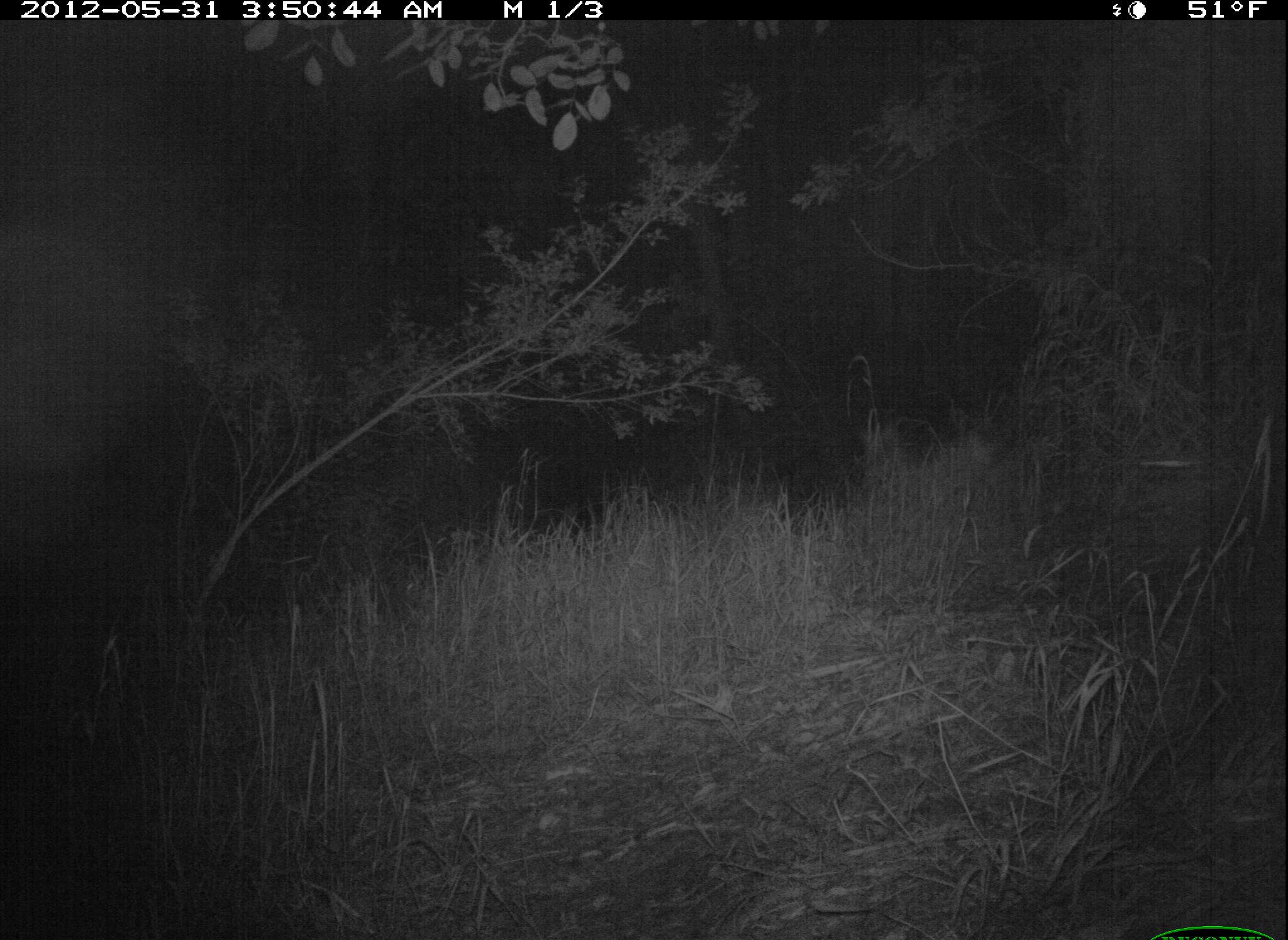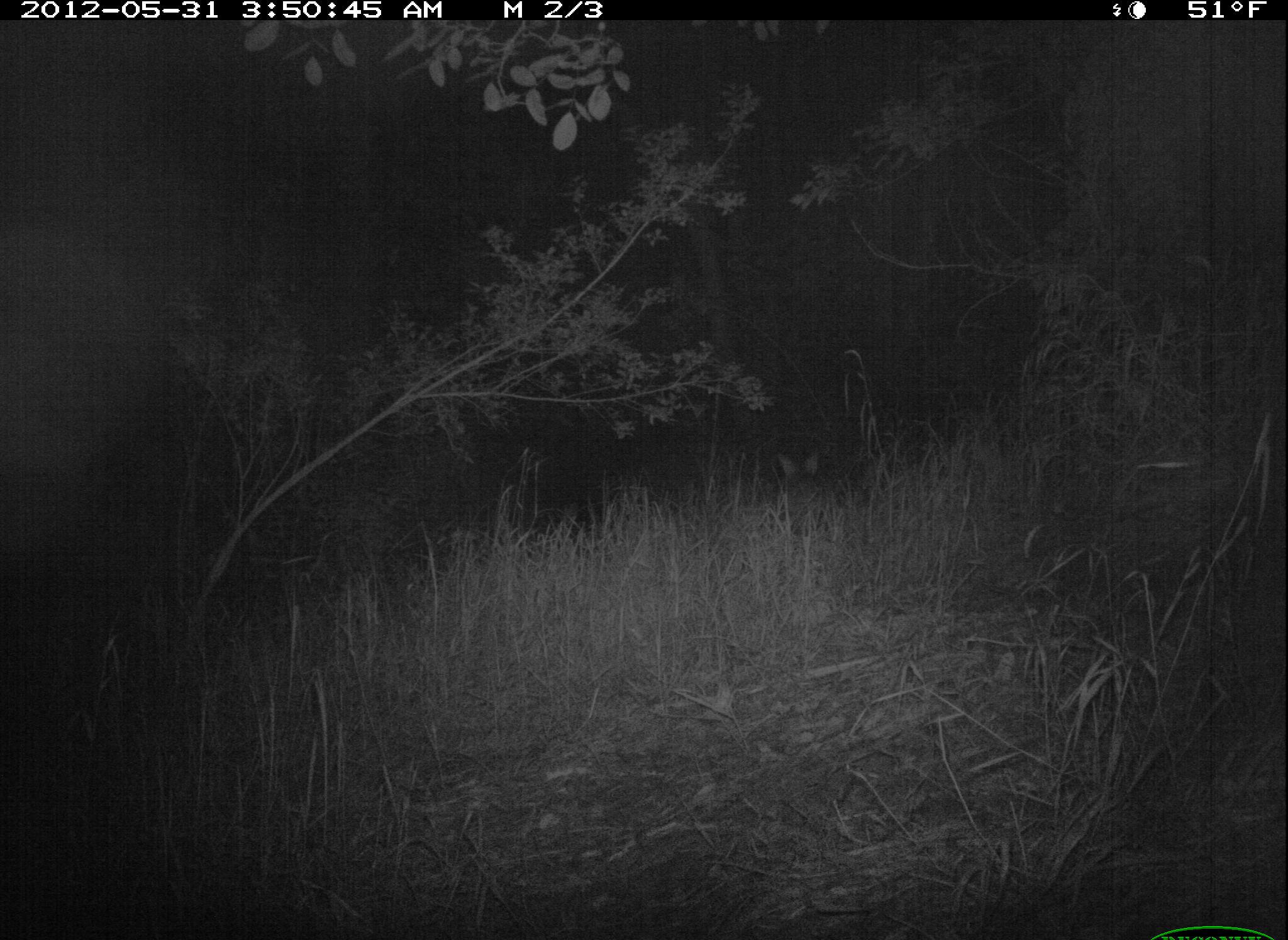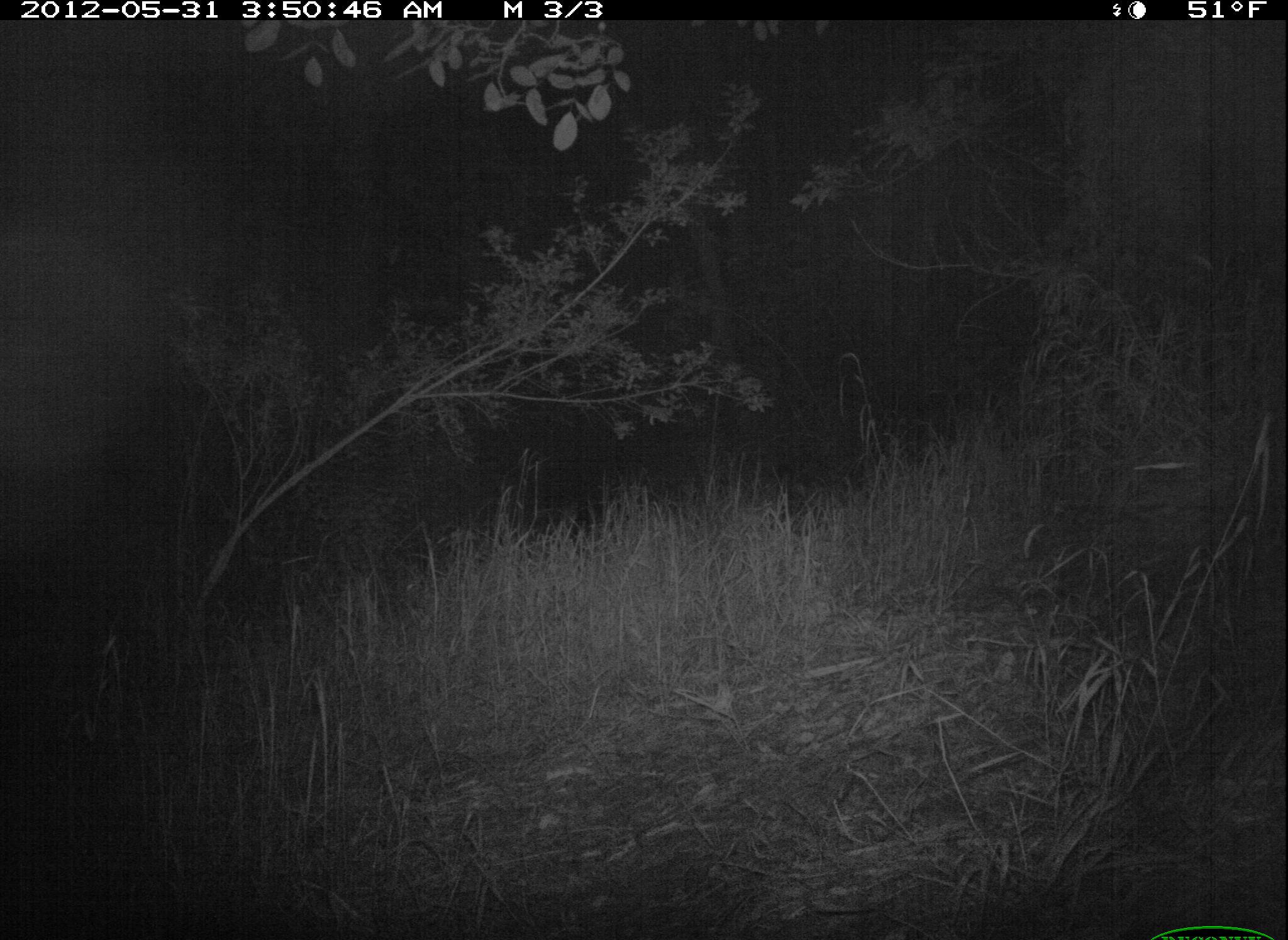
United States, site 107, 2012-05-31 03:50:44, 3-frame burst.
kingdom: Animalia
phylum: Chordata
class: Mammalia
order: Carnivora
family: Canidae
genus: Canis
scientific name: Canis latrans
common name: coyote